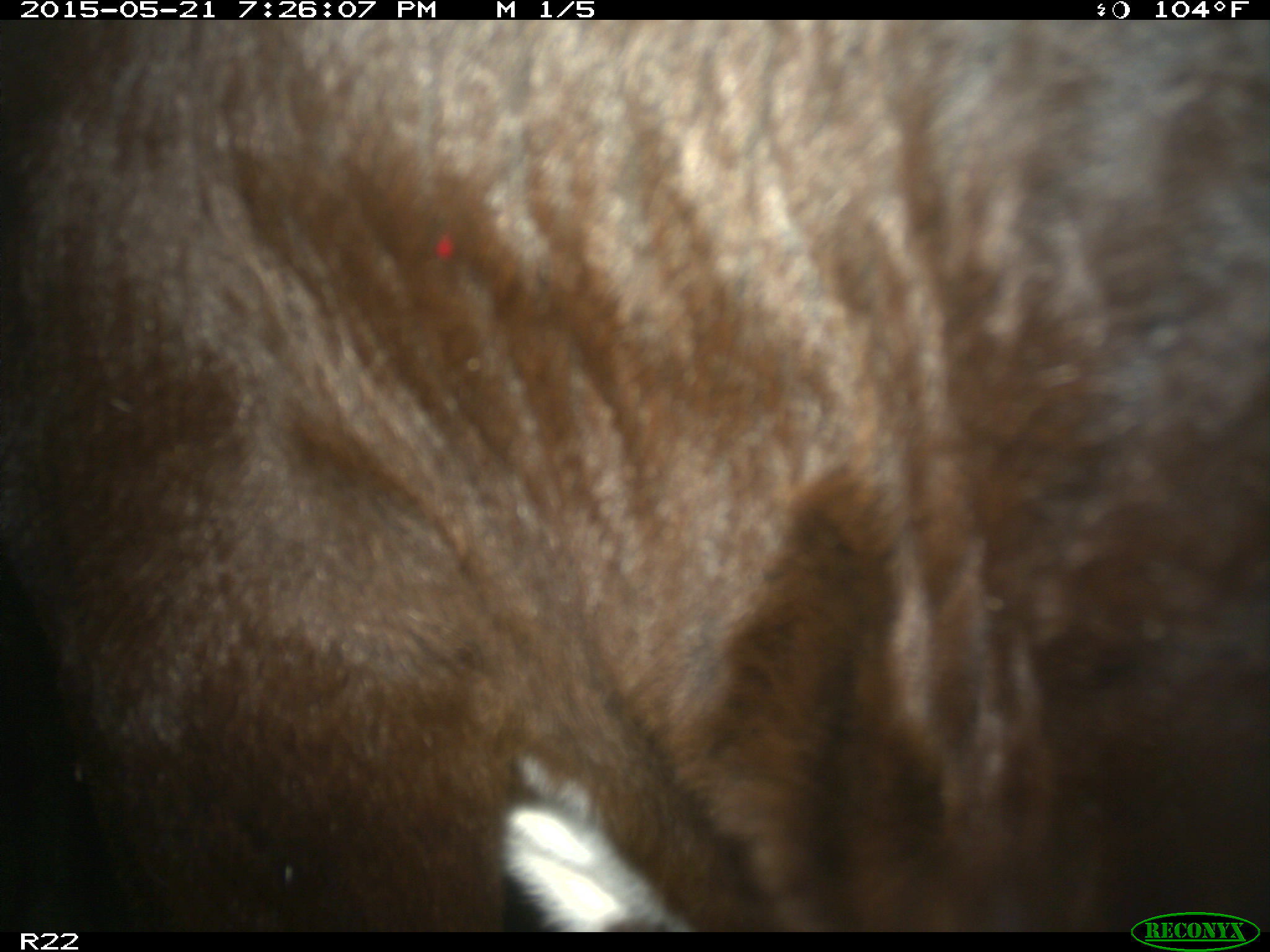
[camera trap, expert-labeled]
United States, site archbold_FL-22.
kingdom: Animalia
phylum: Chordata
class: Mammalia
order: Artiodactyla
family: Bovidae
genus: Bos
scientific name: Bos taurus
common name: domestic cow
Bos taurus (domestic cow).